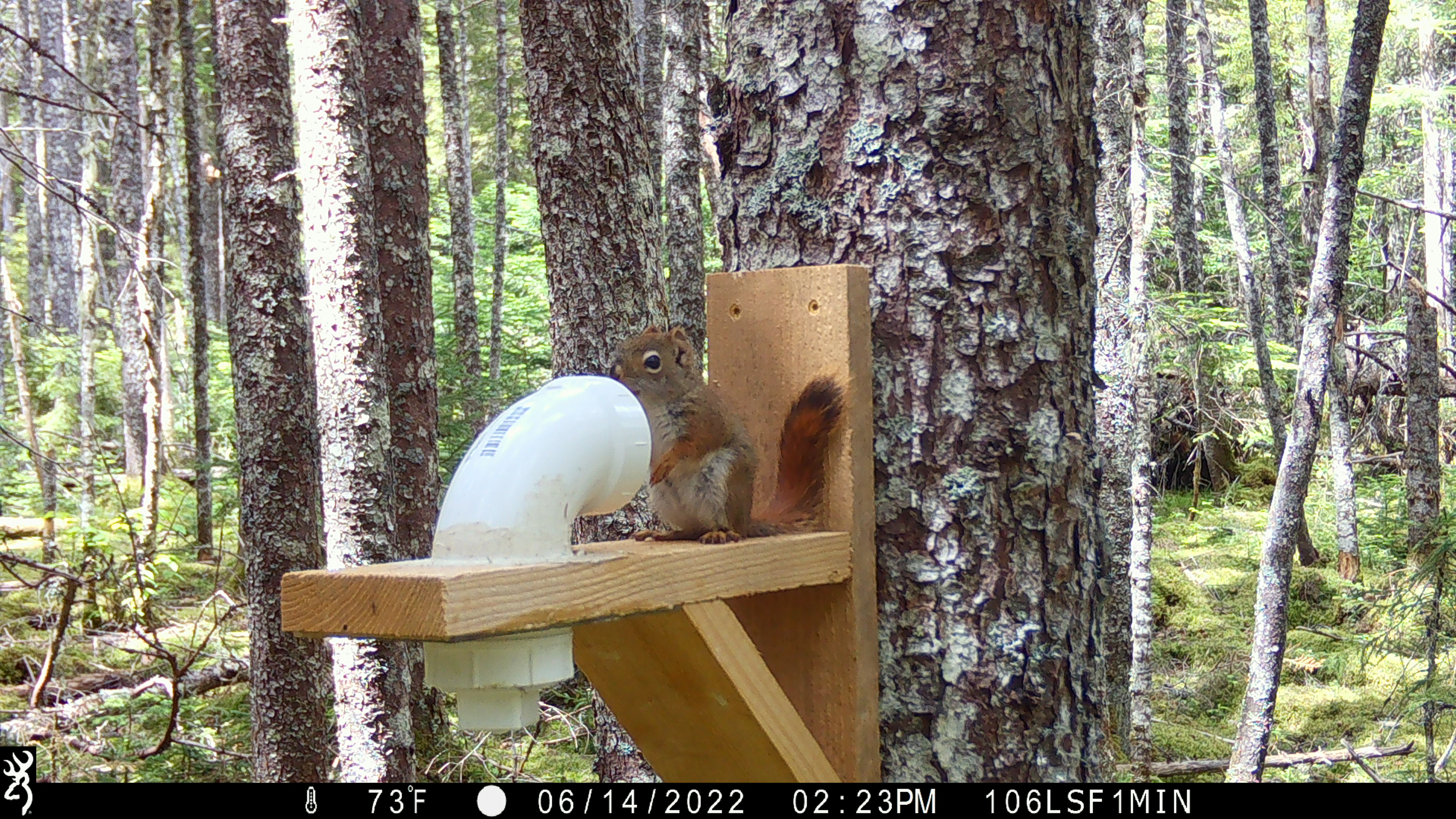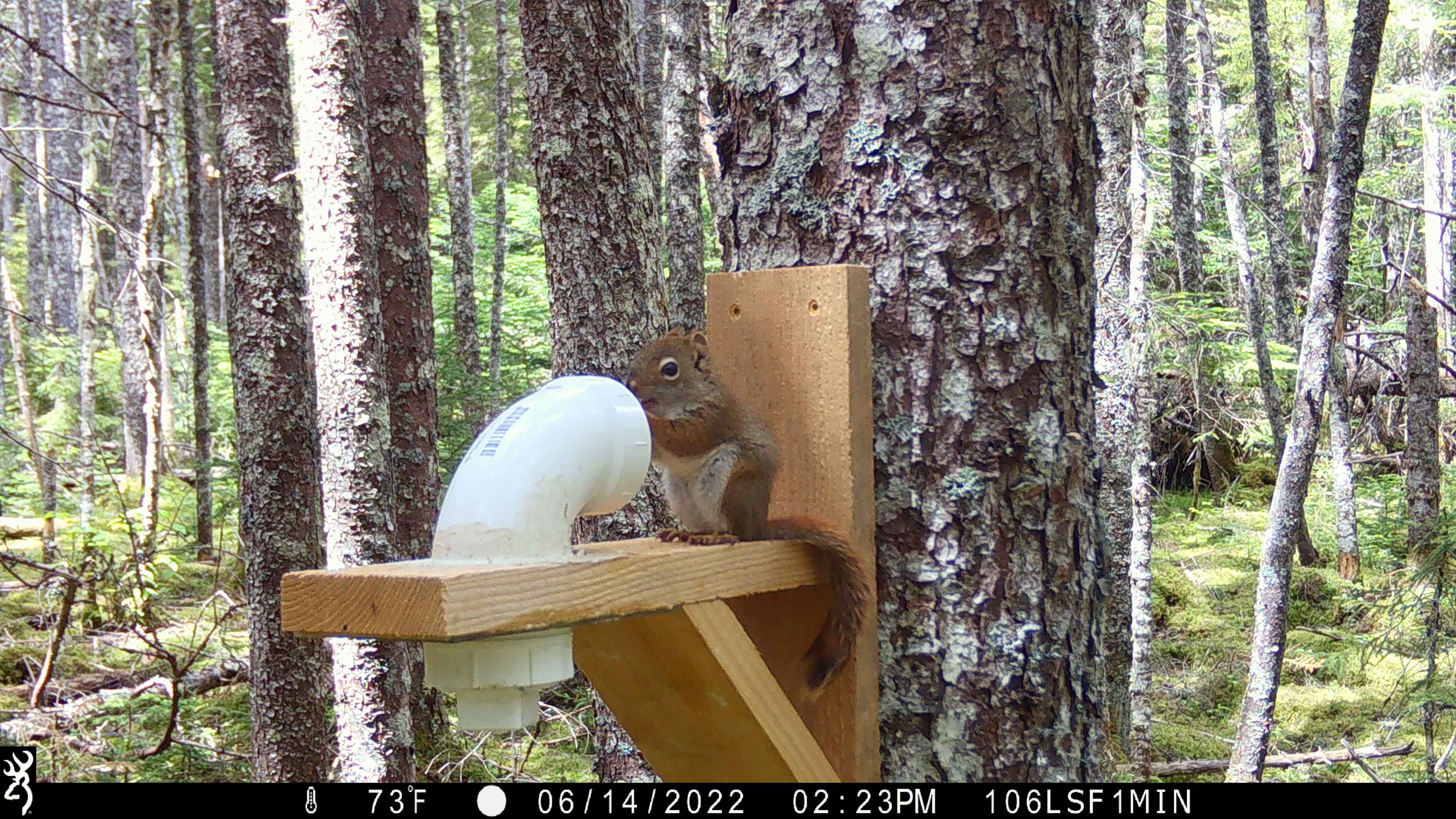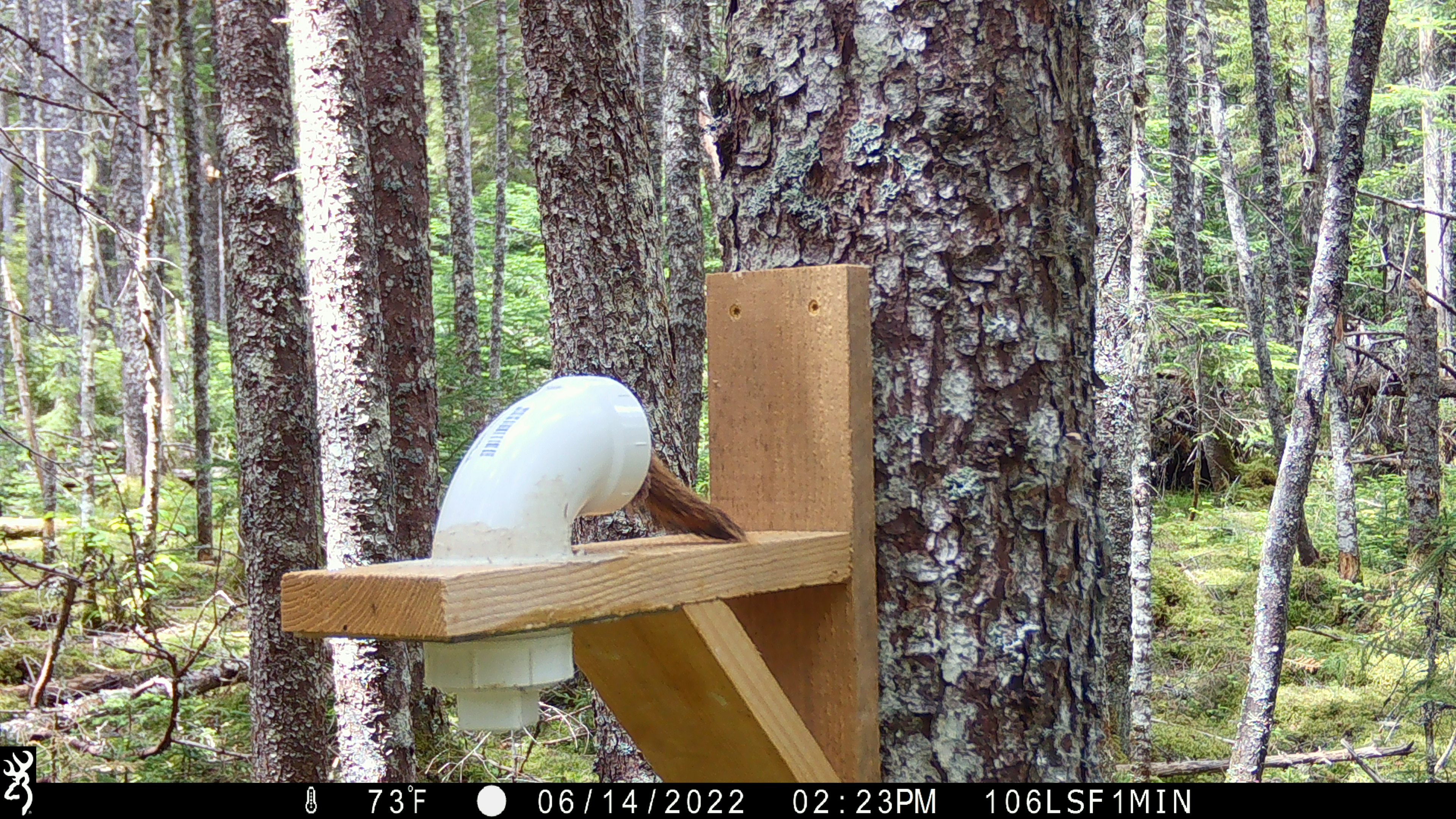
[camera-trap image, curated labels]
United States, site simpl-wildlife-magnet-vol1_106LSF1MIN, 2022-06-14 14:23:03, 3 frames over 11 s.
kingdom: Animalia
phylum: Chordata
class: Mammalia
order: Rodentia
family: Sciuridae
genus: Tamiasciurus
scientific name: Tamiasciurus hudsonicus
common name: red squirrel